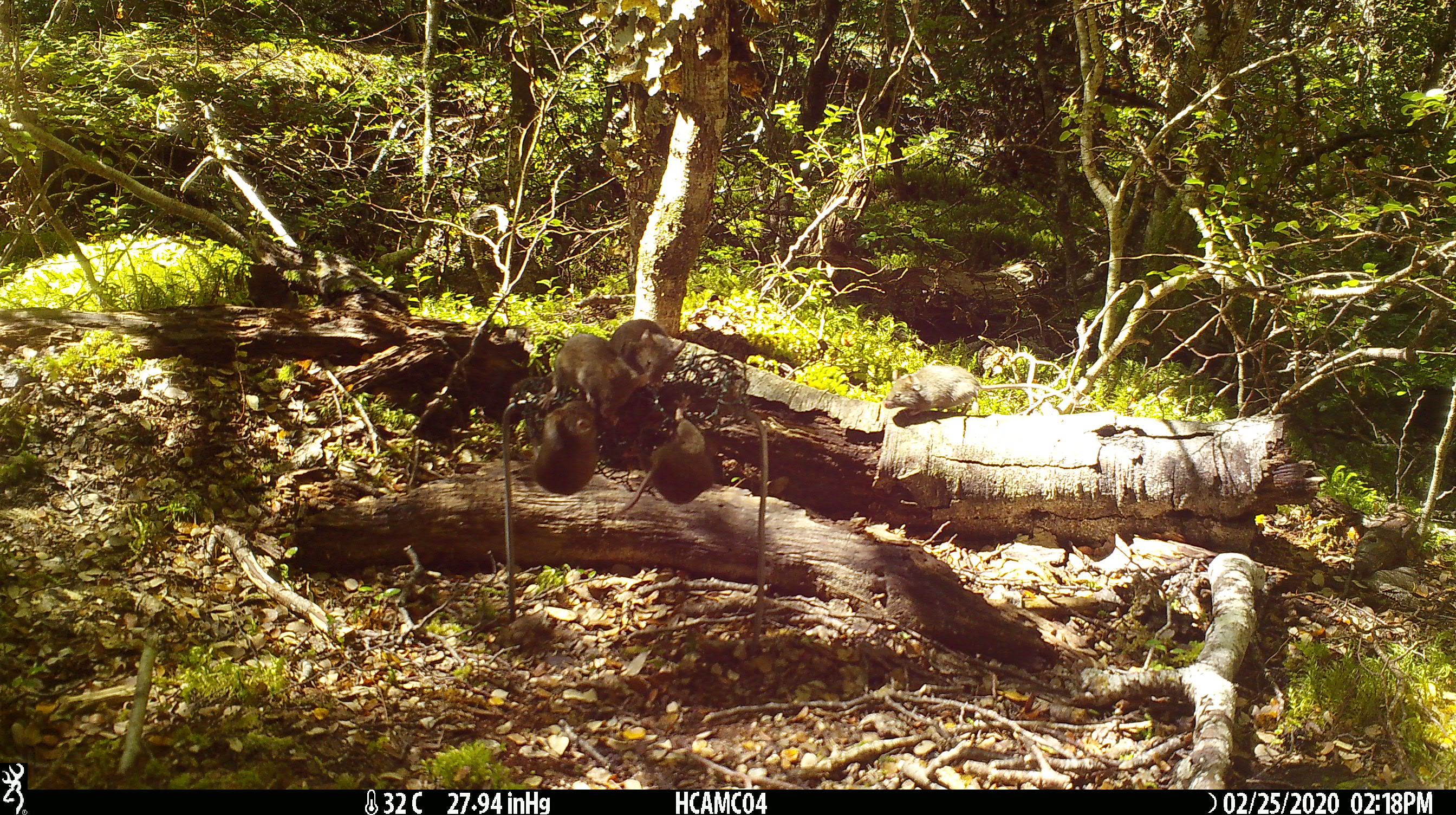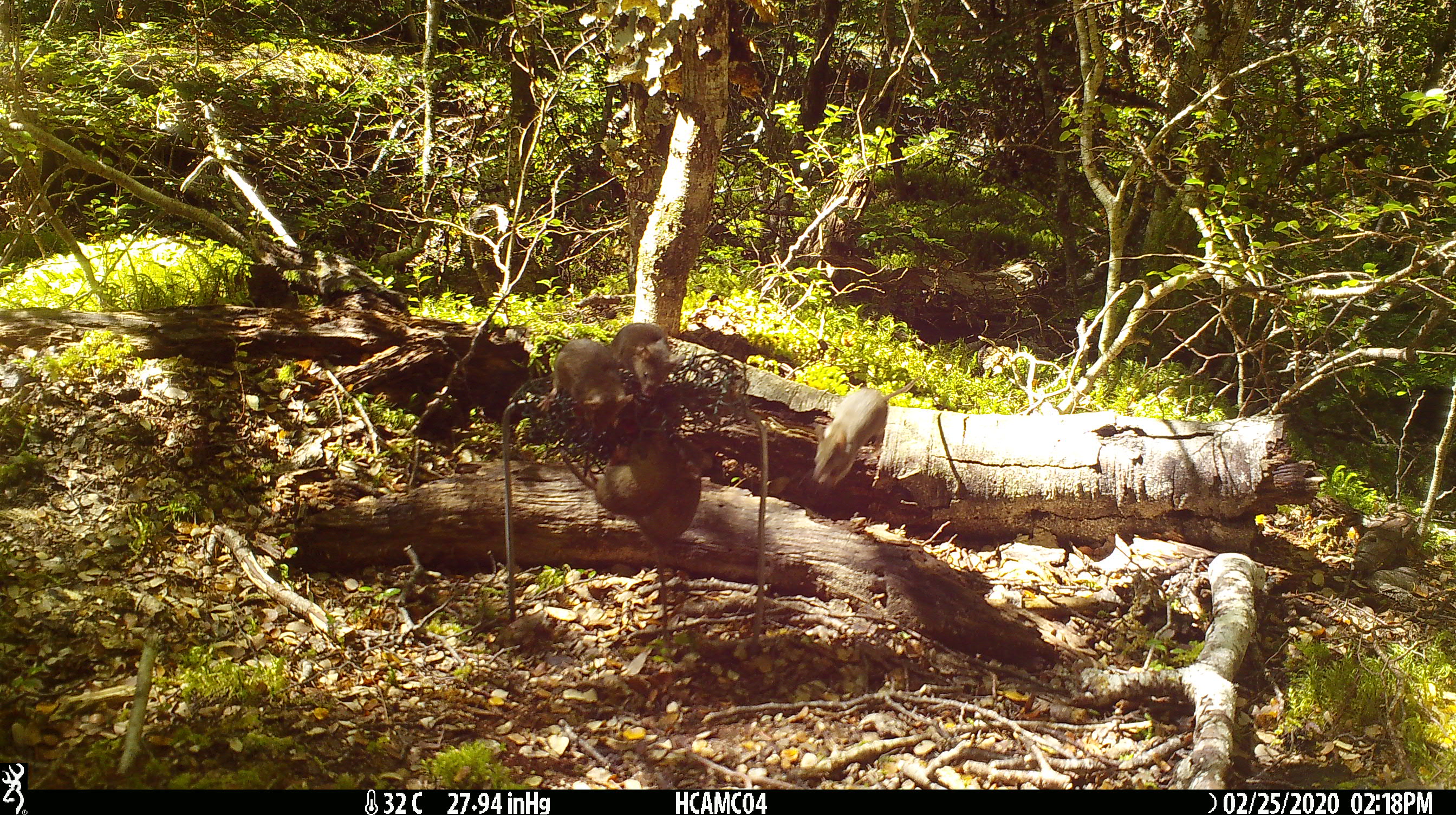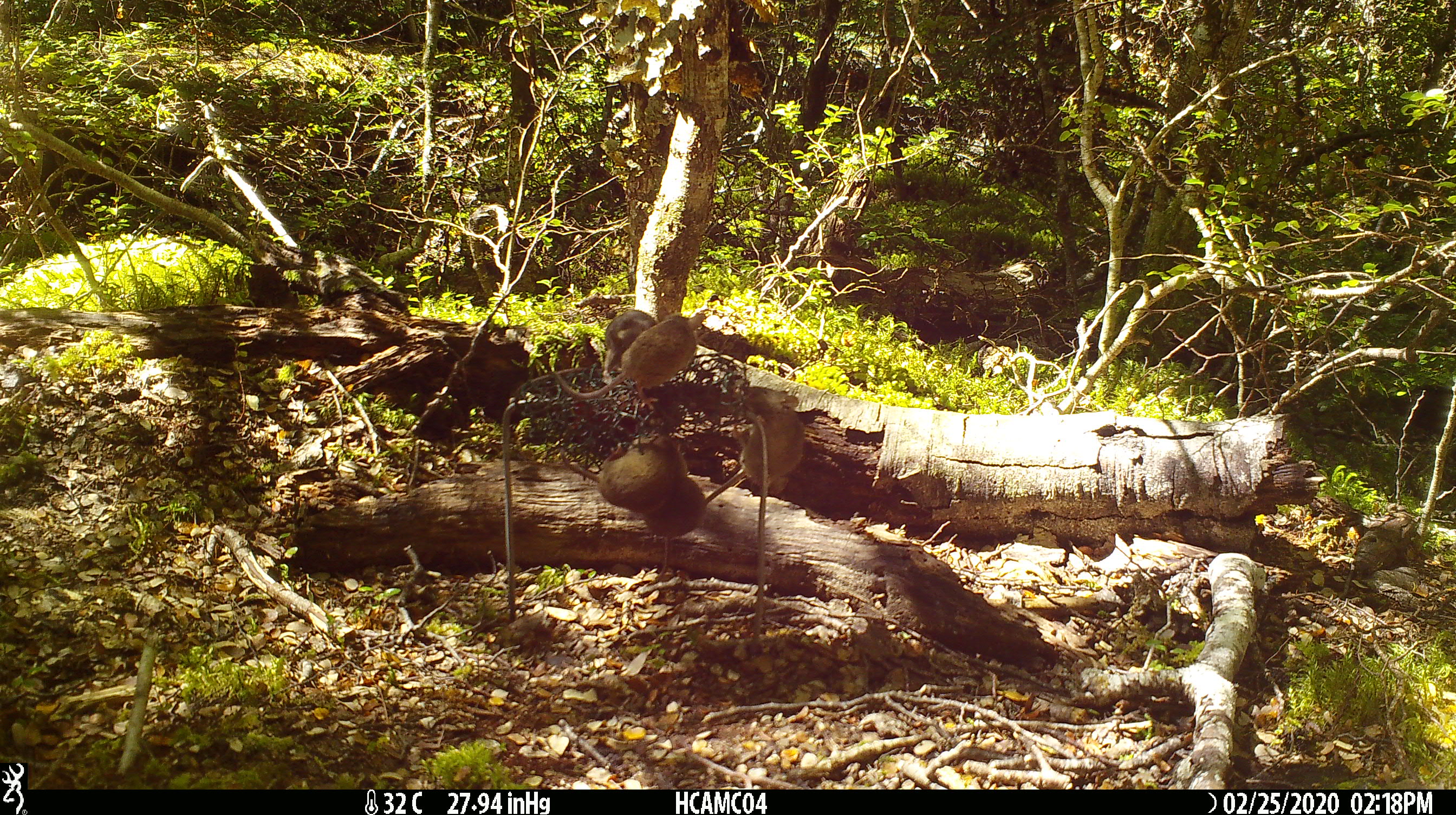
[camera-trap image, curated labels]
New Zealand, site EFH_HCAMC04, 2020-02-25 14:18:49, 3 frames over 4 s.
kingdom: Animalia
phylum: Chordata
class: Mammalia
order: Rodentia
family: Muridae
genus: Mus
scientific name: Mus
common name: mouse